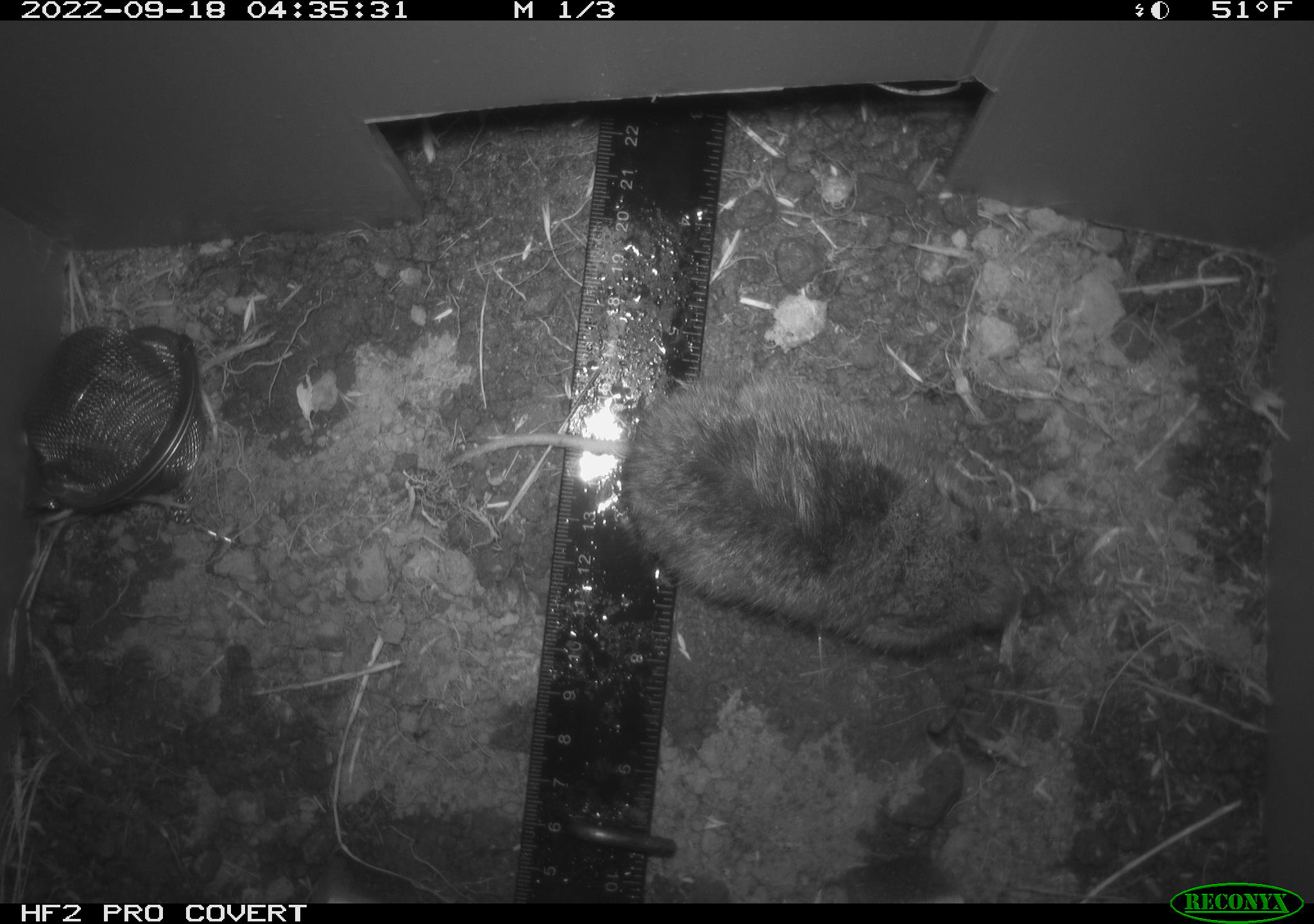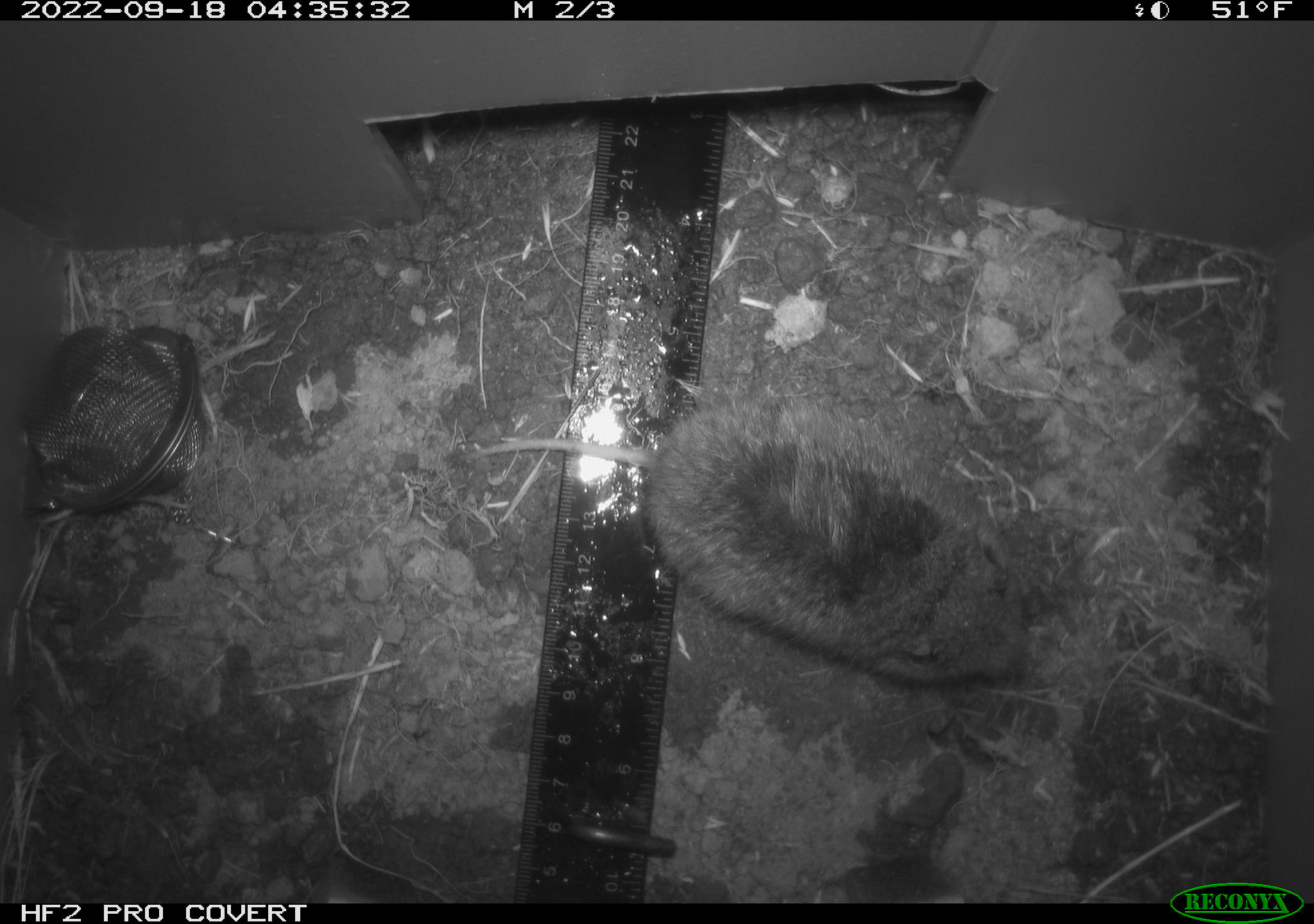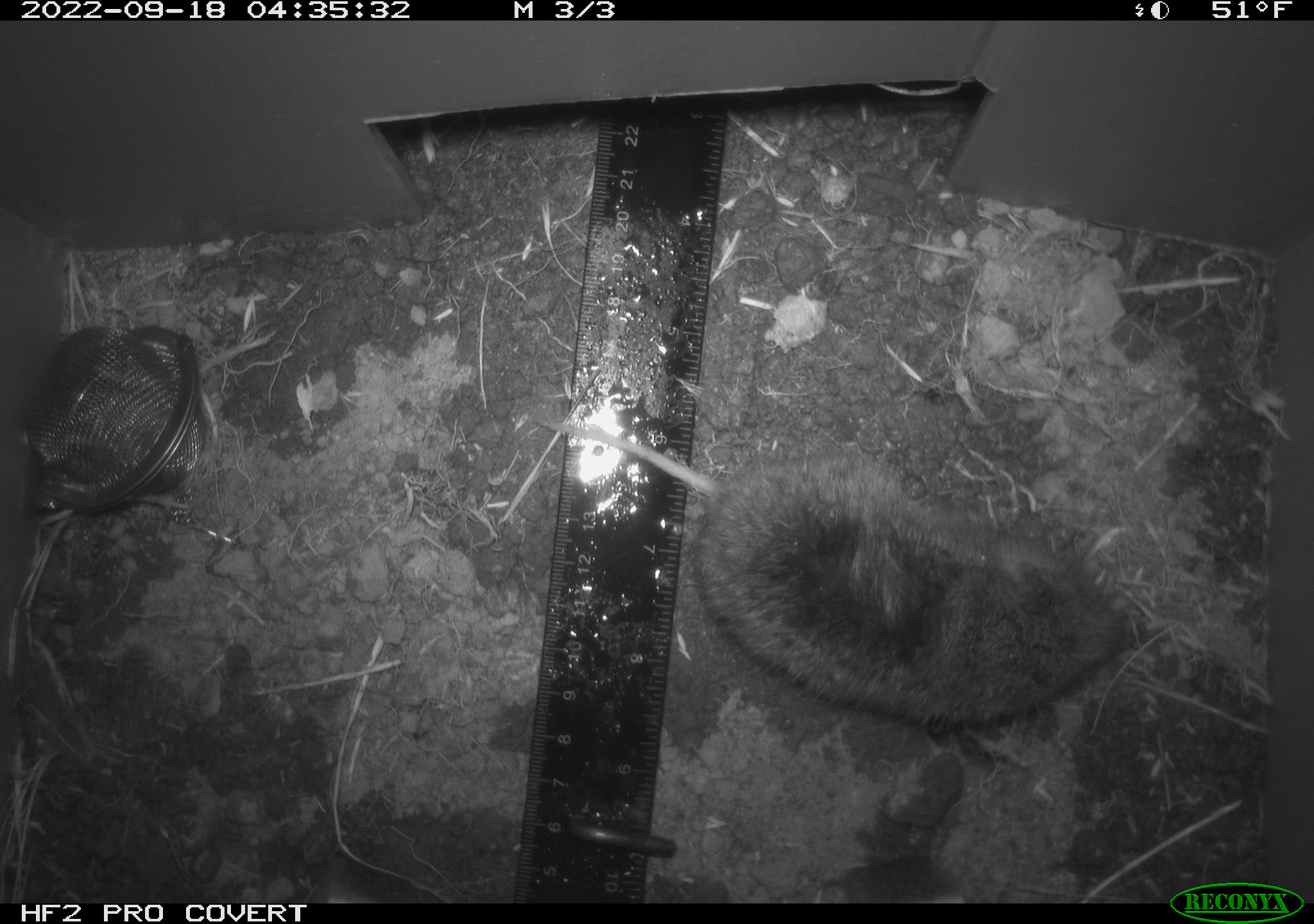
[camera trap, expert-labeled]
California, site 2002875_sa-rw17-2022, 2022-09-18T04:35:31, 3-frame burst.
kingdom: Animalia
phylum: Chordata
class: Mammalia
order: Rodentia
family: Cricetidae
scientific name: Arvicolinae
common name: voles, lemmings, and muskrats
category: arvicolinae subfamily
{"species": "arvicolinae subfamily (voles, lemmings, and muskrats) (Arvicolinae)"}